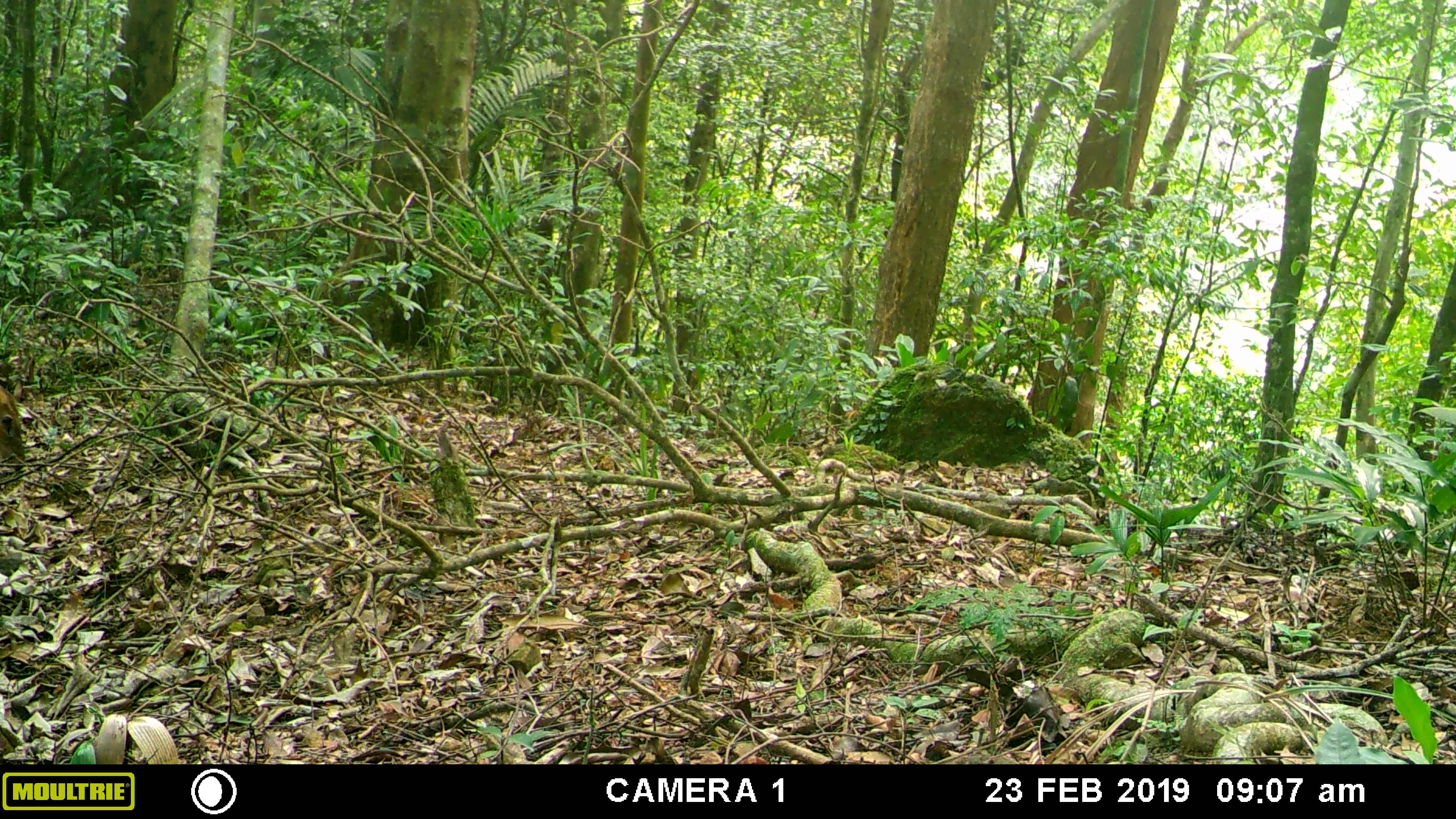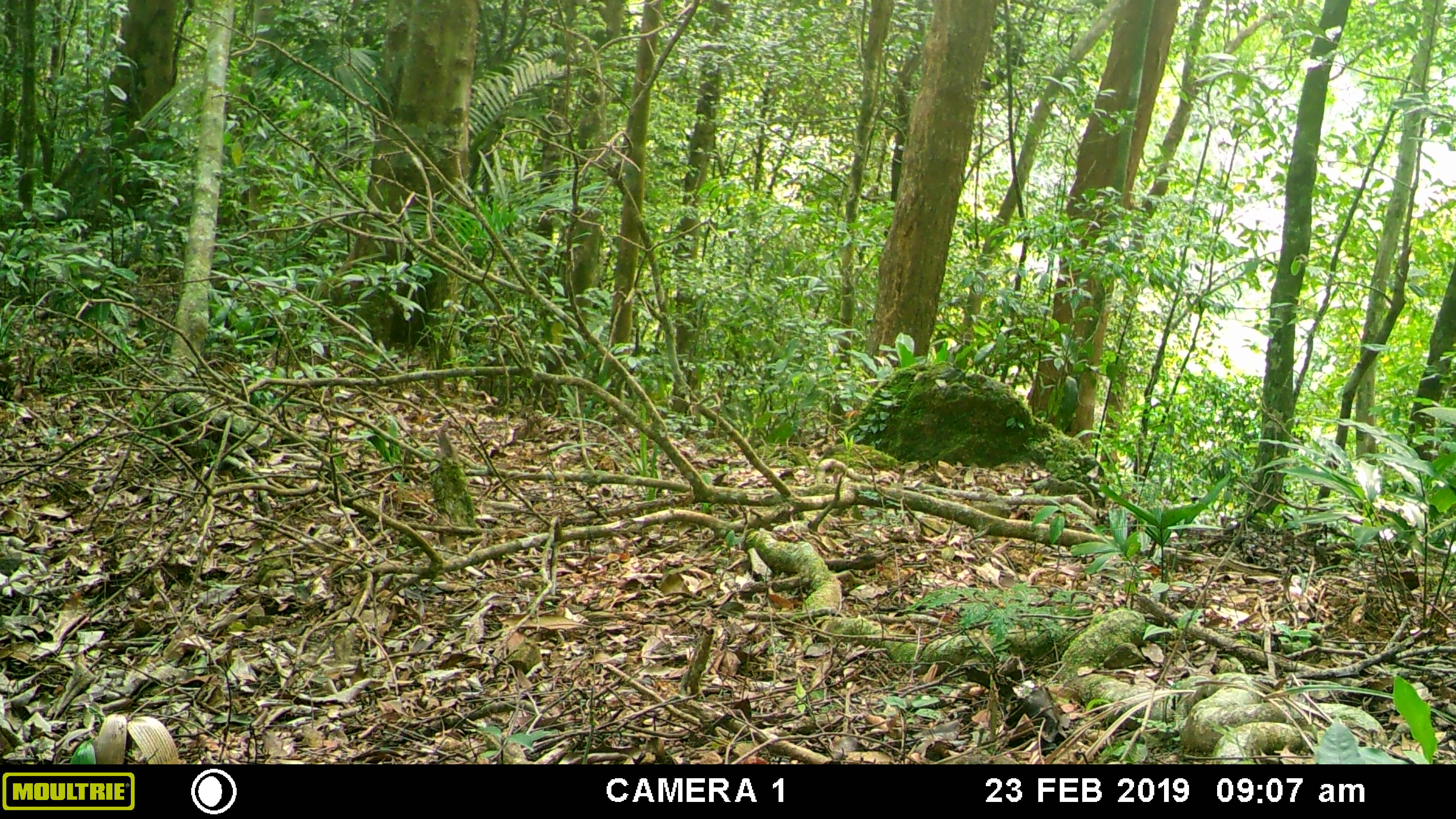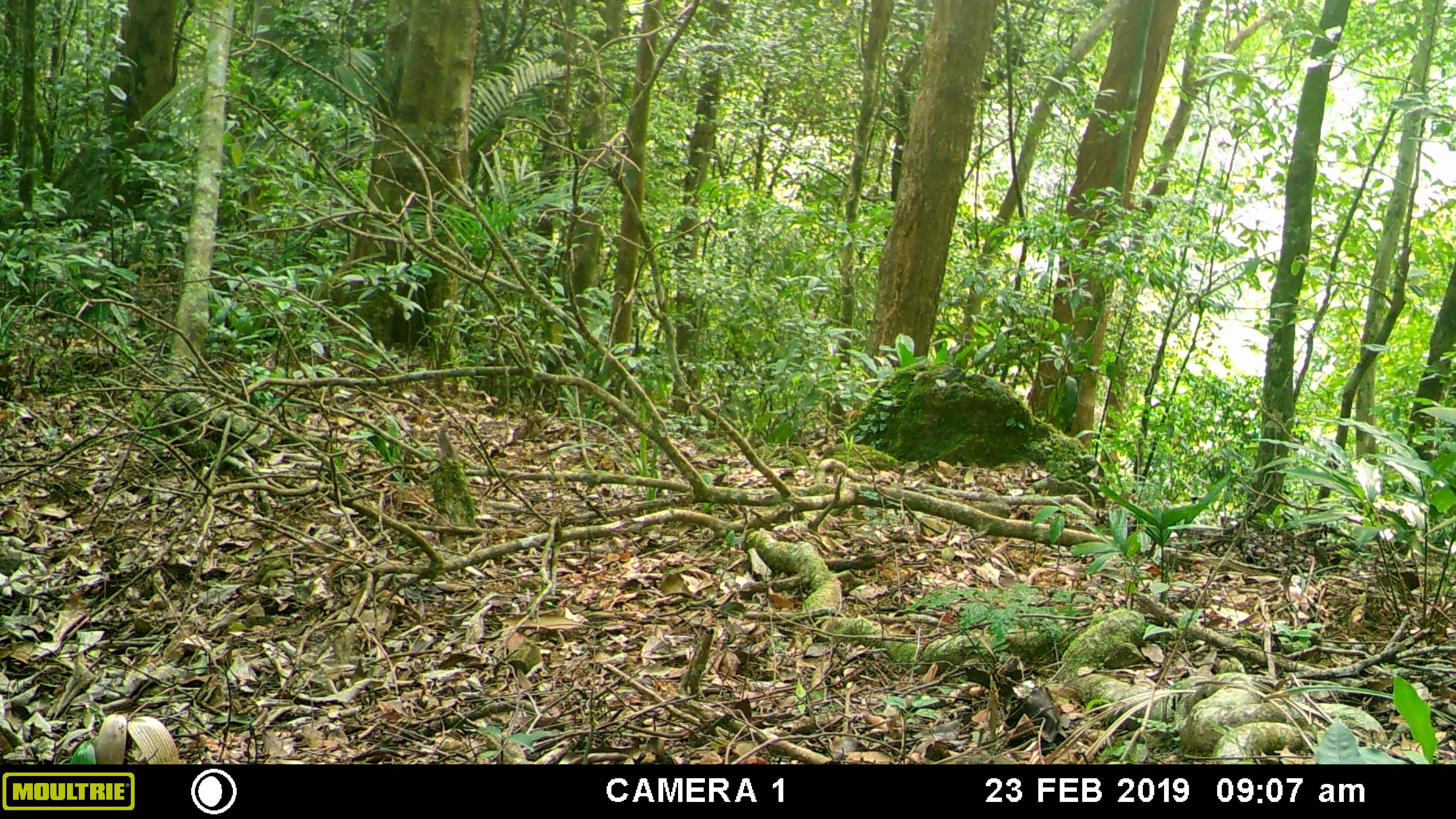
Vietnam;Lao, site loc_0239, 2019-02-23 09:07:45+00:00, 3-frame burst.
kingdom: Animalia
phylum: Chordata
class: Mammalia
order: Artiodactyla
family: Cervidae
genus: Muntiacus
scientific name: Muntiacus vuquangensis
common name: large-antlered muntjac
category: large antlered muntjac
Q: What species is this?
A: Large antlered muntjac (large-antlered muntjac) (Muntiacus vuquangensis).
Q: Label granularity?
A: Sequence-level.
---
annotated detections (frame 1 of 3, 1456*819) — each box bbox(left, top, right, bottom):
large antlered muntjac: bbox(0, 384, 26, 464)